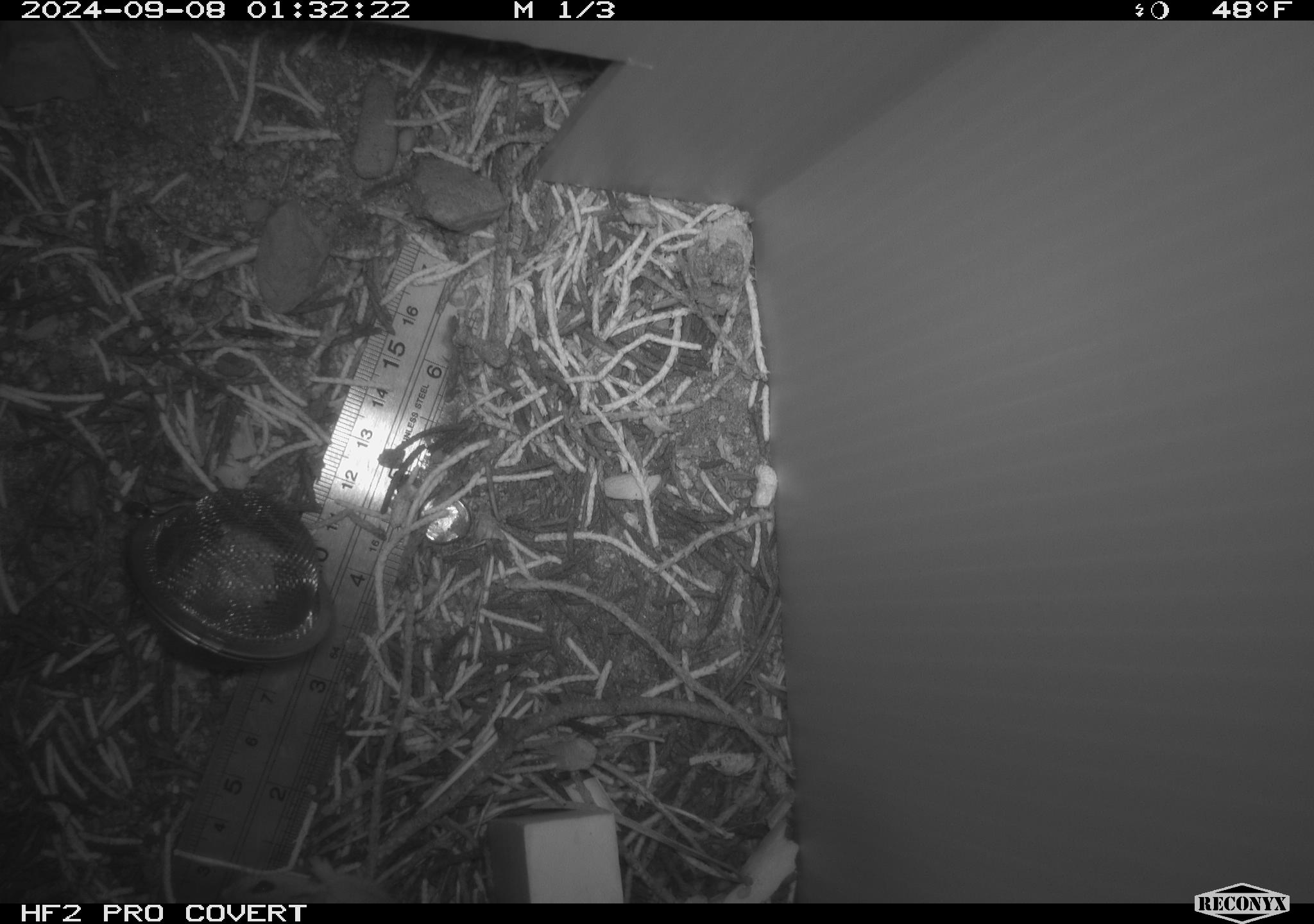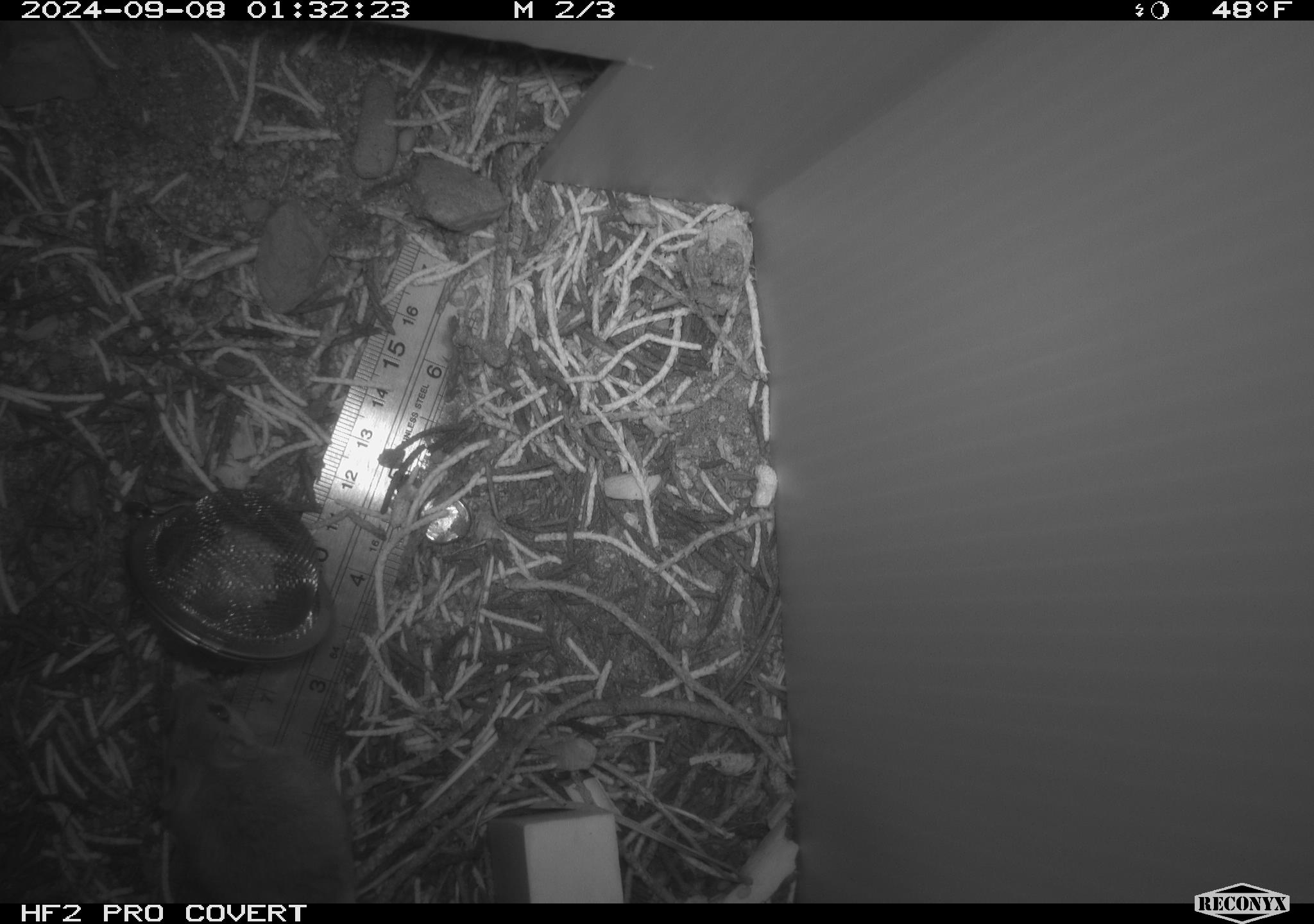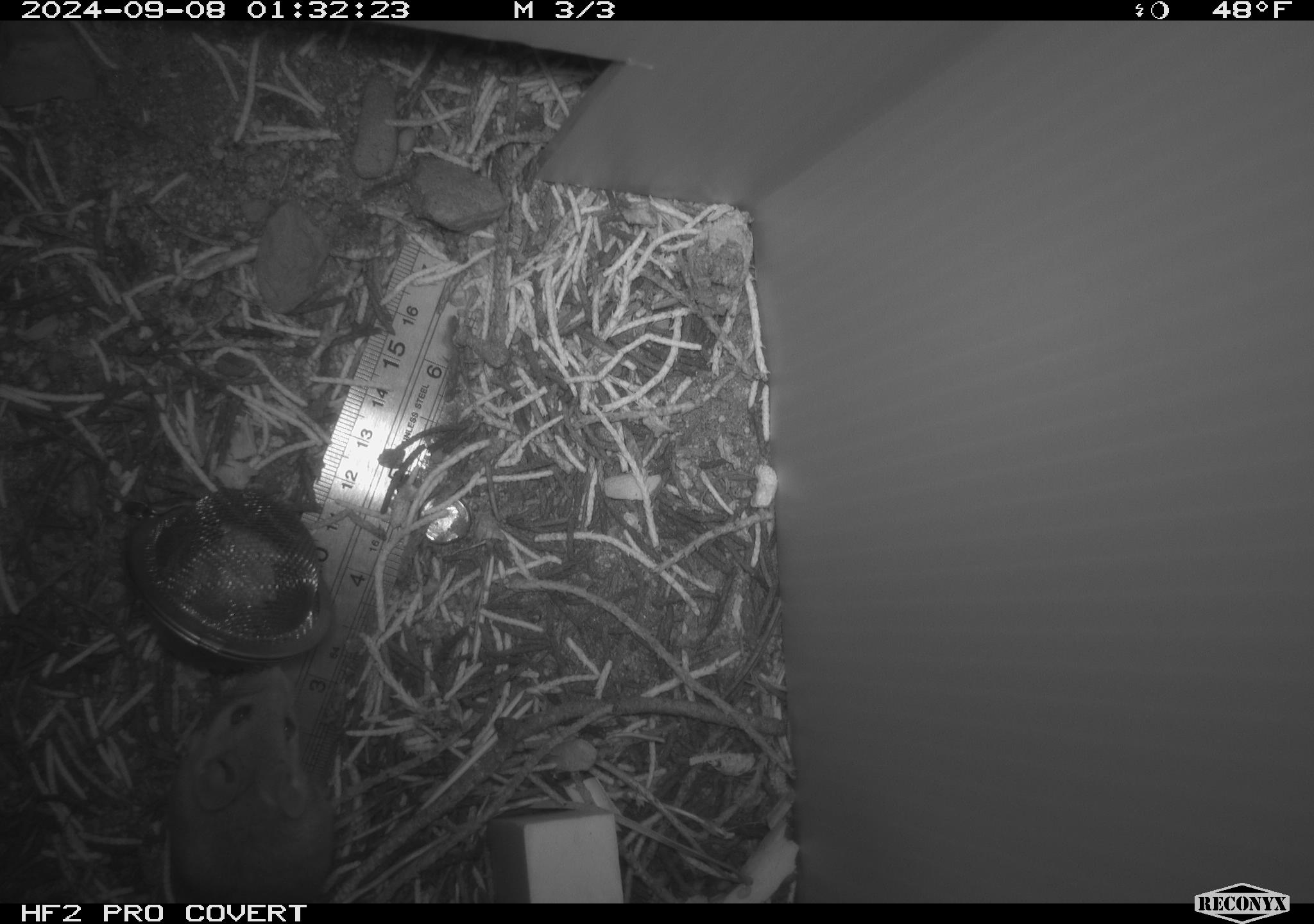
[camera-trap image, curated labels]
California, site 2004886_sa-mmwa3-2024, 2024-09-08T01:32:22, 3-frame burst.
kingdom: Animalia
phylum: Chordata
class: Mammalia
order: Rodentia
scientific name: Rodentia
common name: mouse species